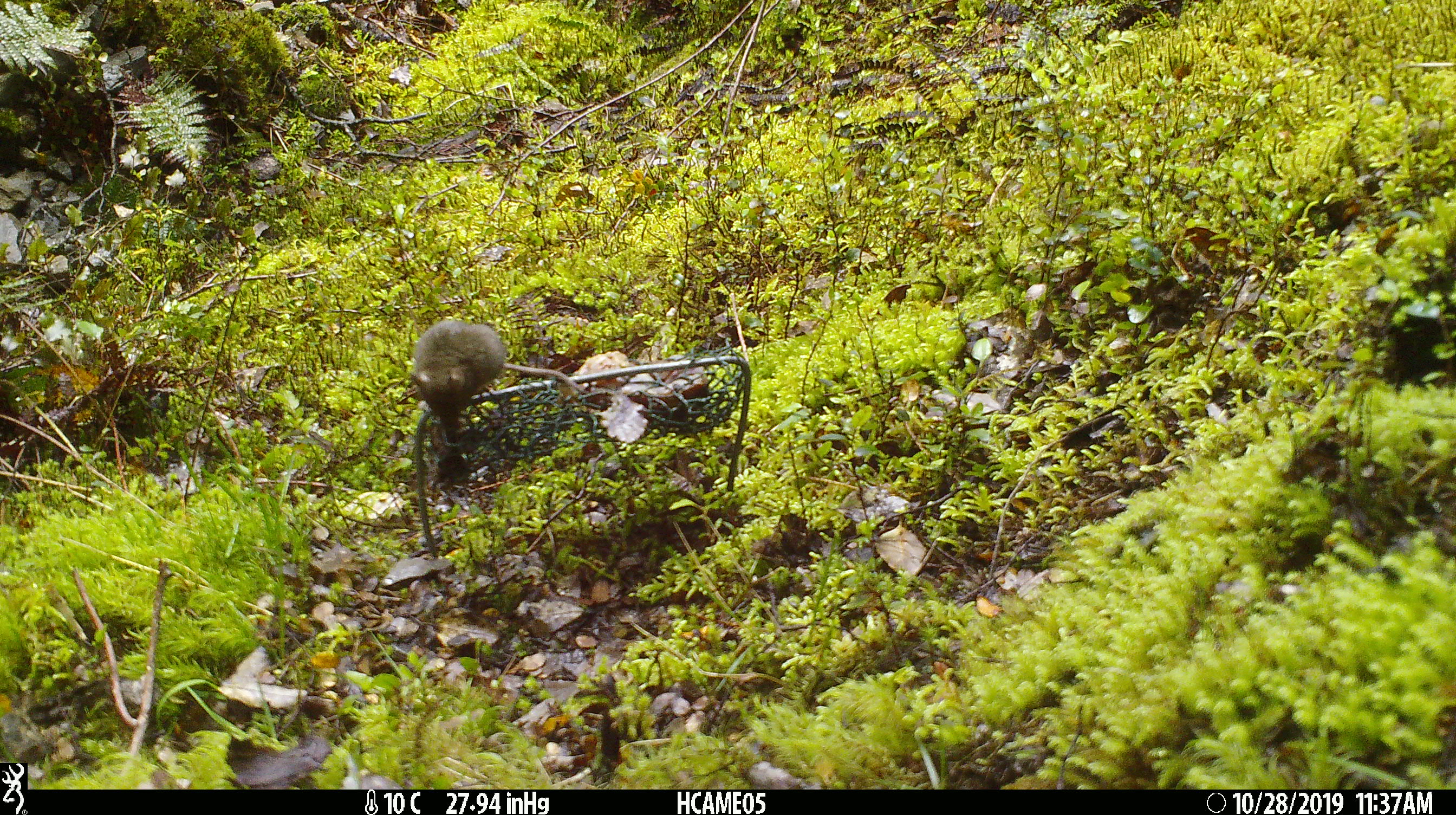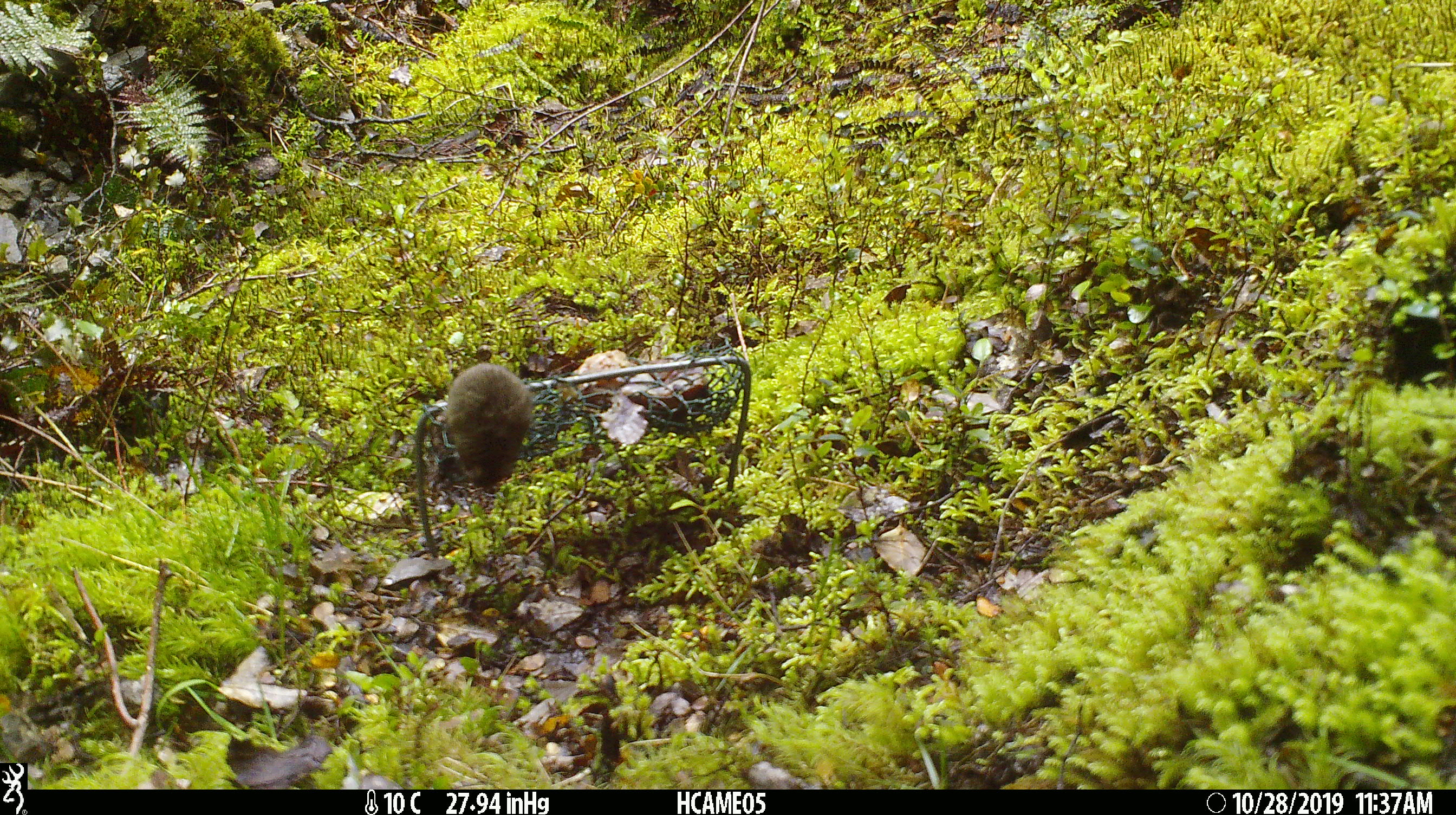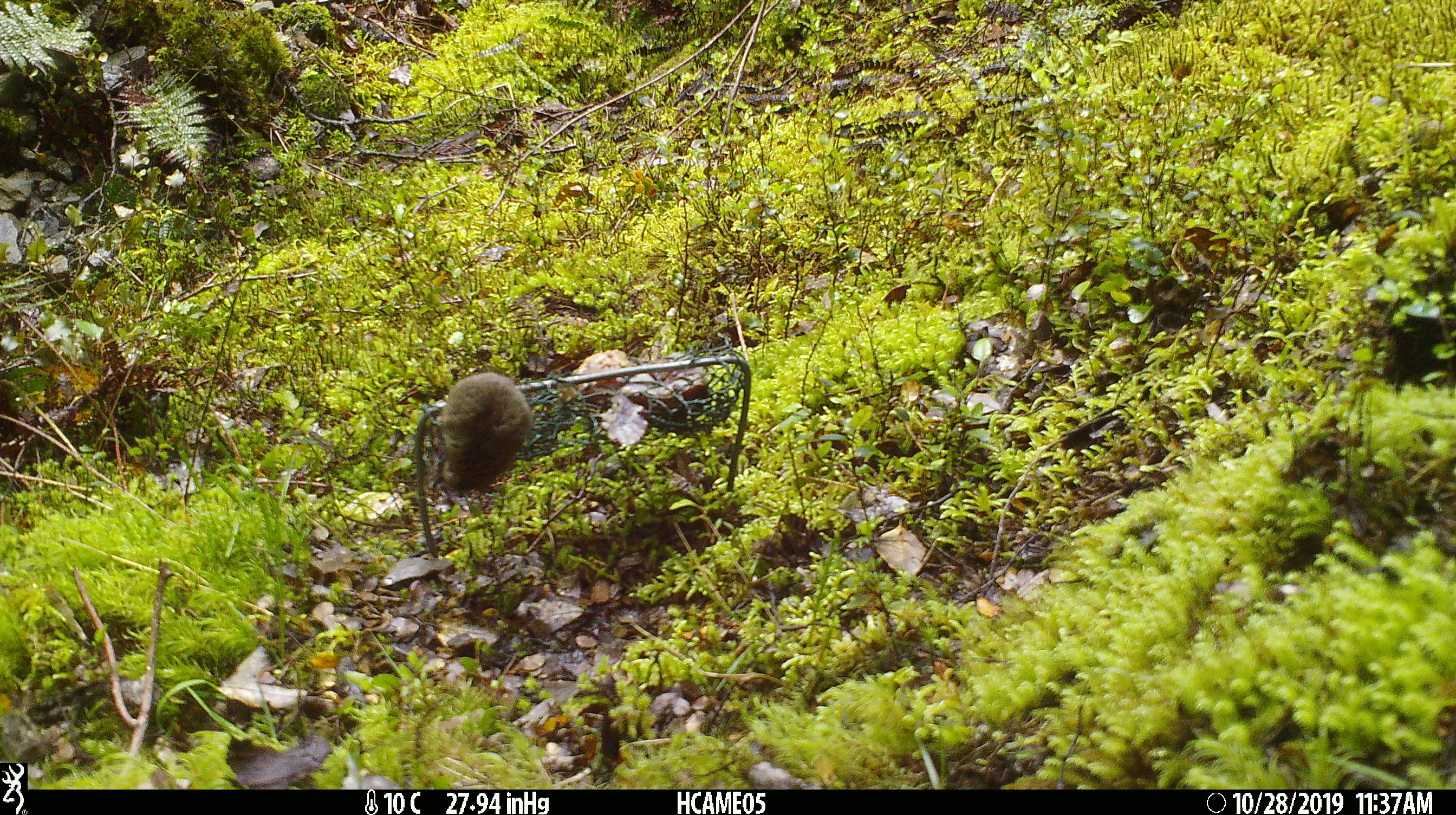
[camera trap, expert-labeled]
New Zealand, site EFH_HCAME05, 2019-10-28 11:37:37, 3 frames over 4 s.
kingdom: Animalia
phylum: Chordata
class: Mammalia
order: Rodentia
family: Muridae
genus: Mus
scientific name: Mus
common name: mouse